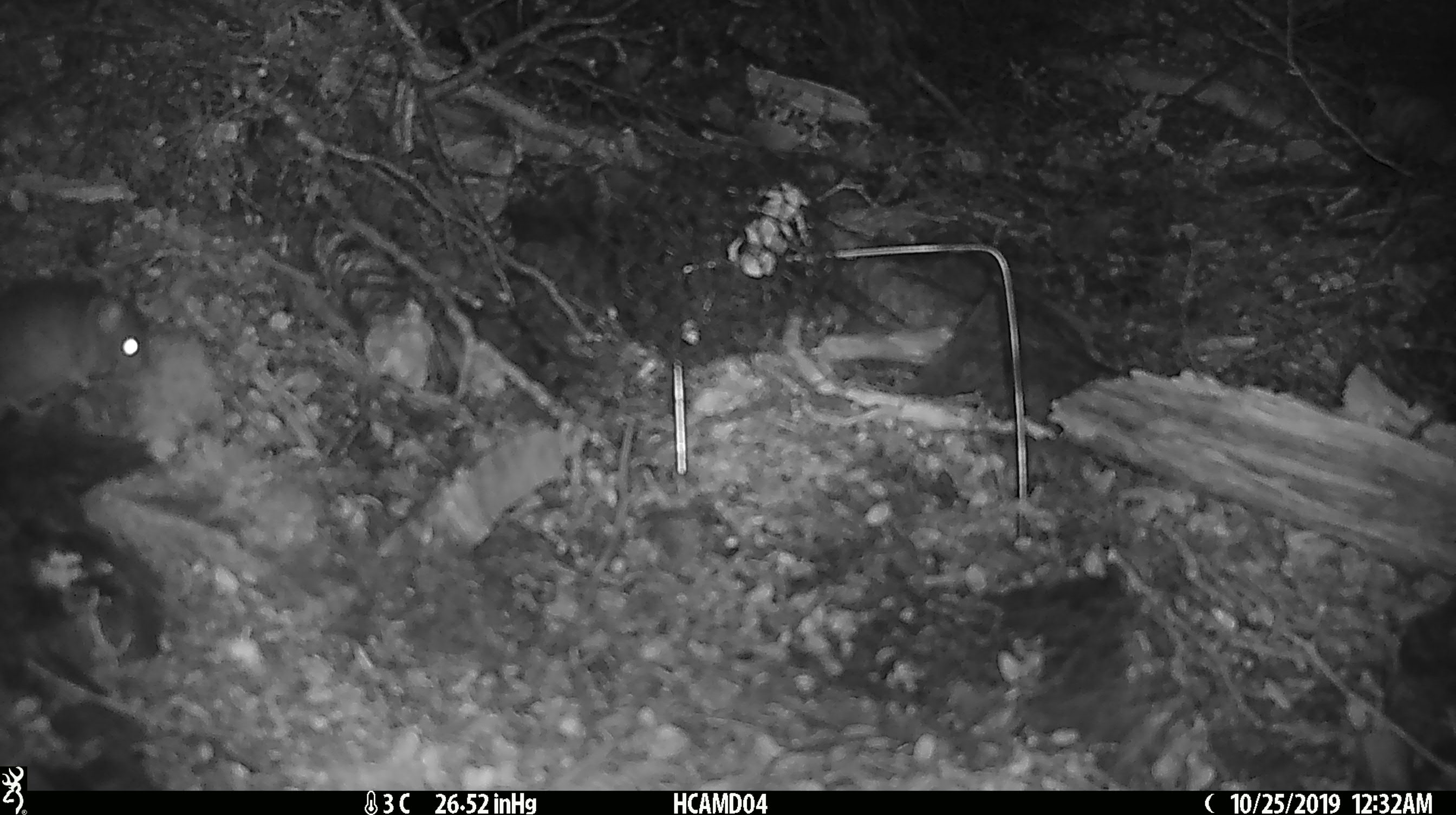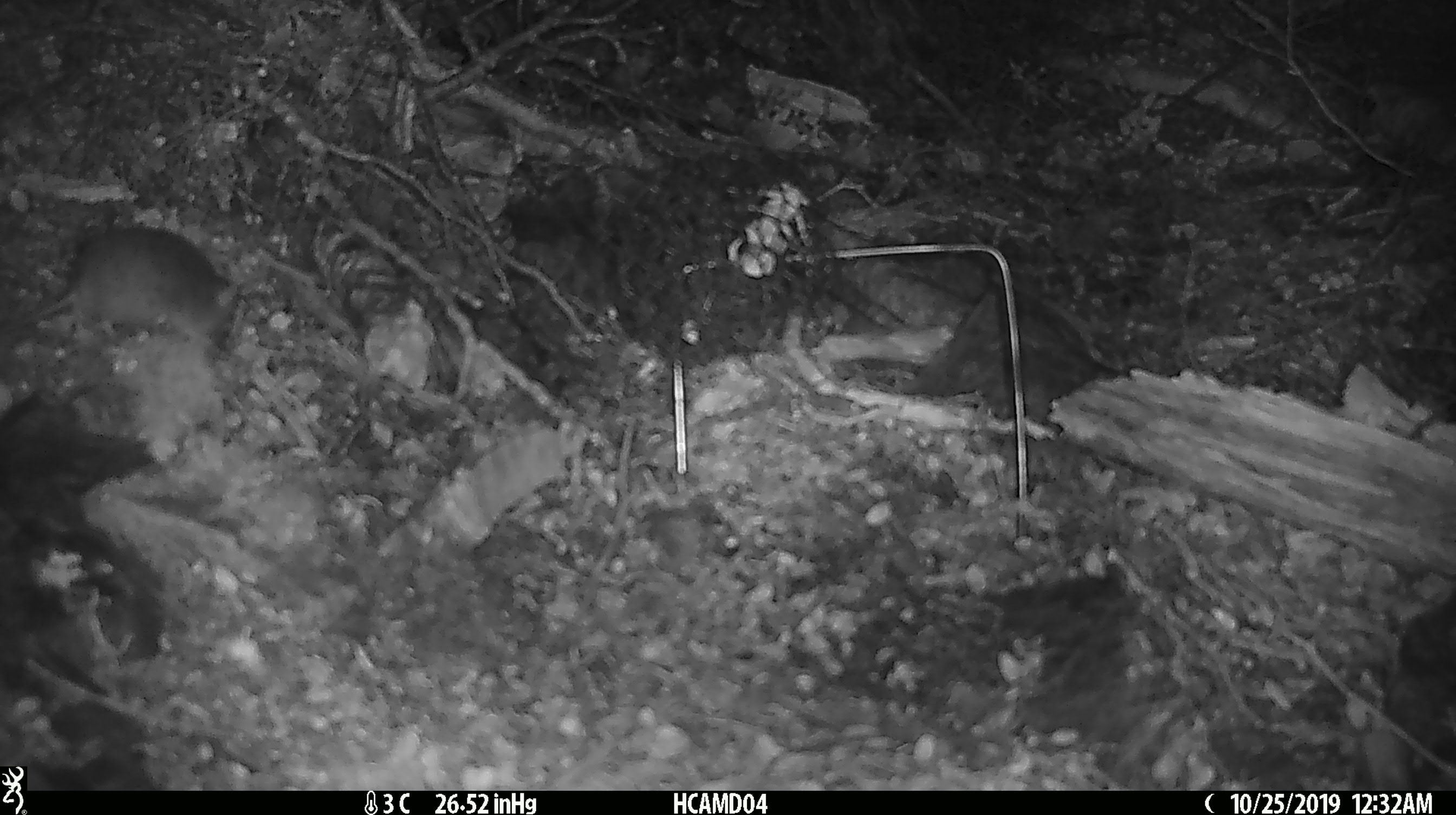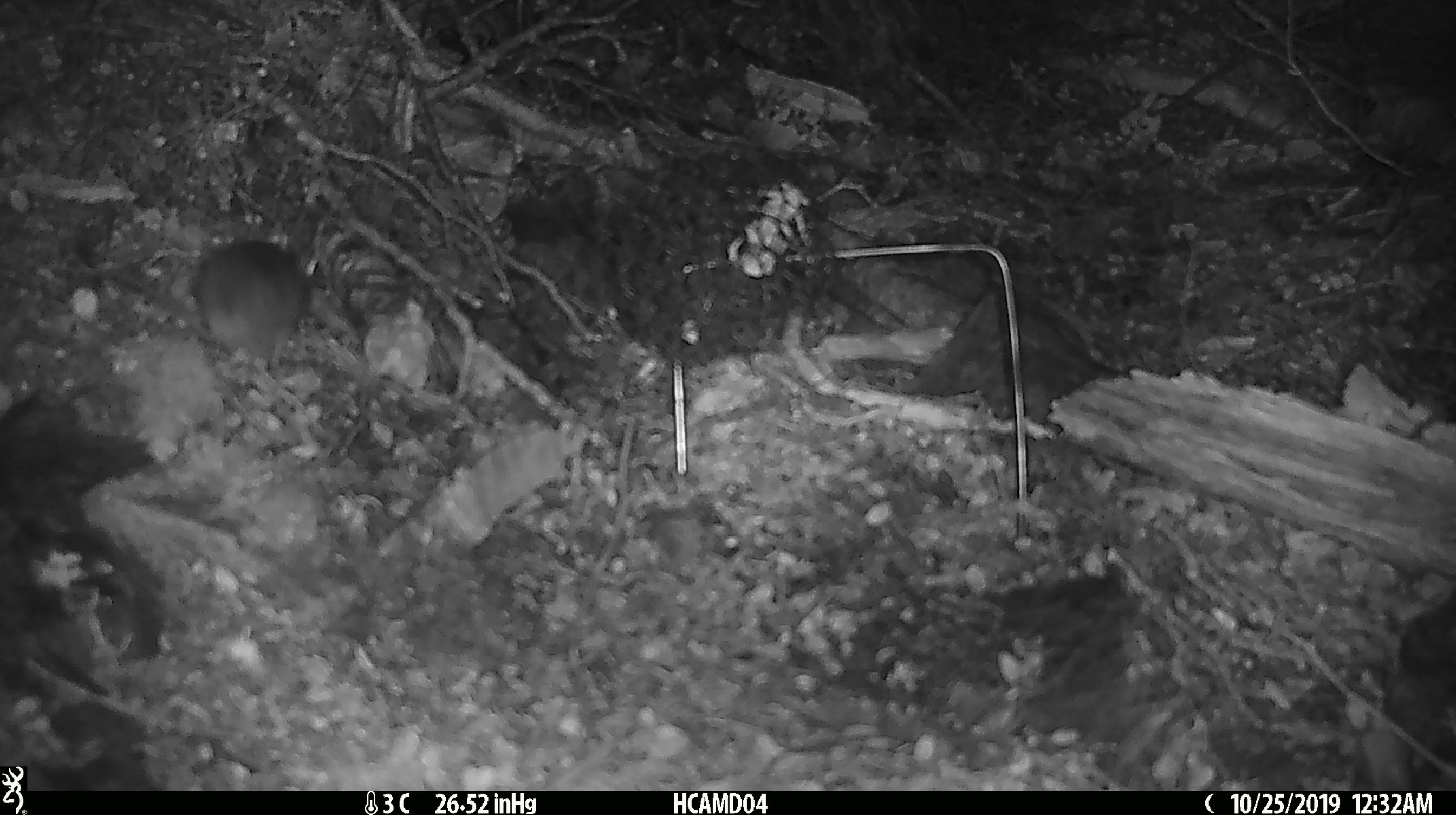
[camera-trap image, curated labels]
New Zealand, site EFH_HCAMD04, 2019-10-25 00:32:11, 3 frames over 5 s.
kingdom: Animalia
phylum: Chordata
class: Mammalia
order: Rodentia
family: Muridae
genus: Mus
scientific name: Mus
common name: mouse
Mouse (Mus).